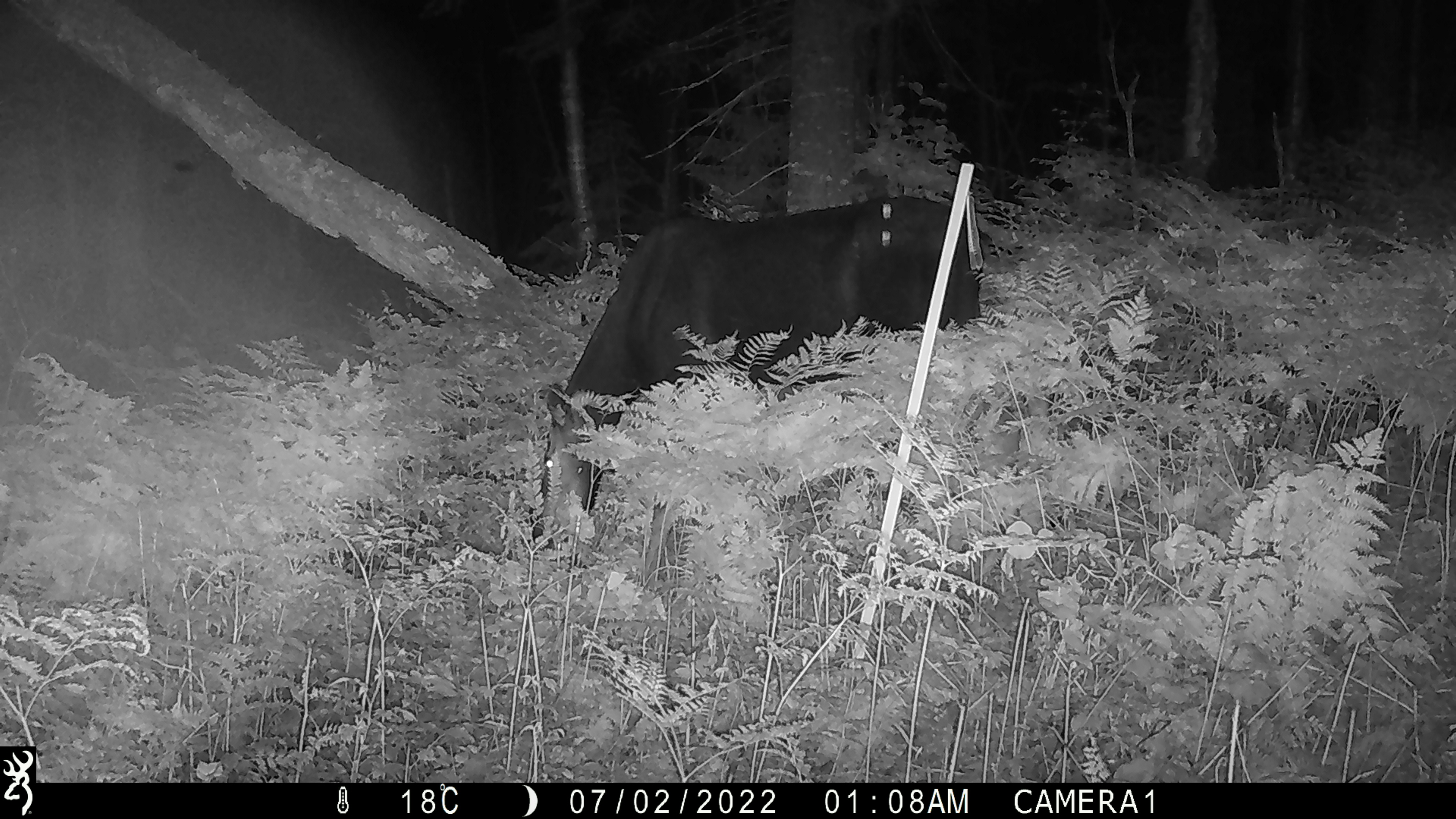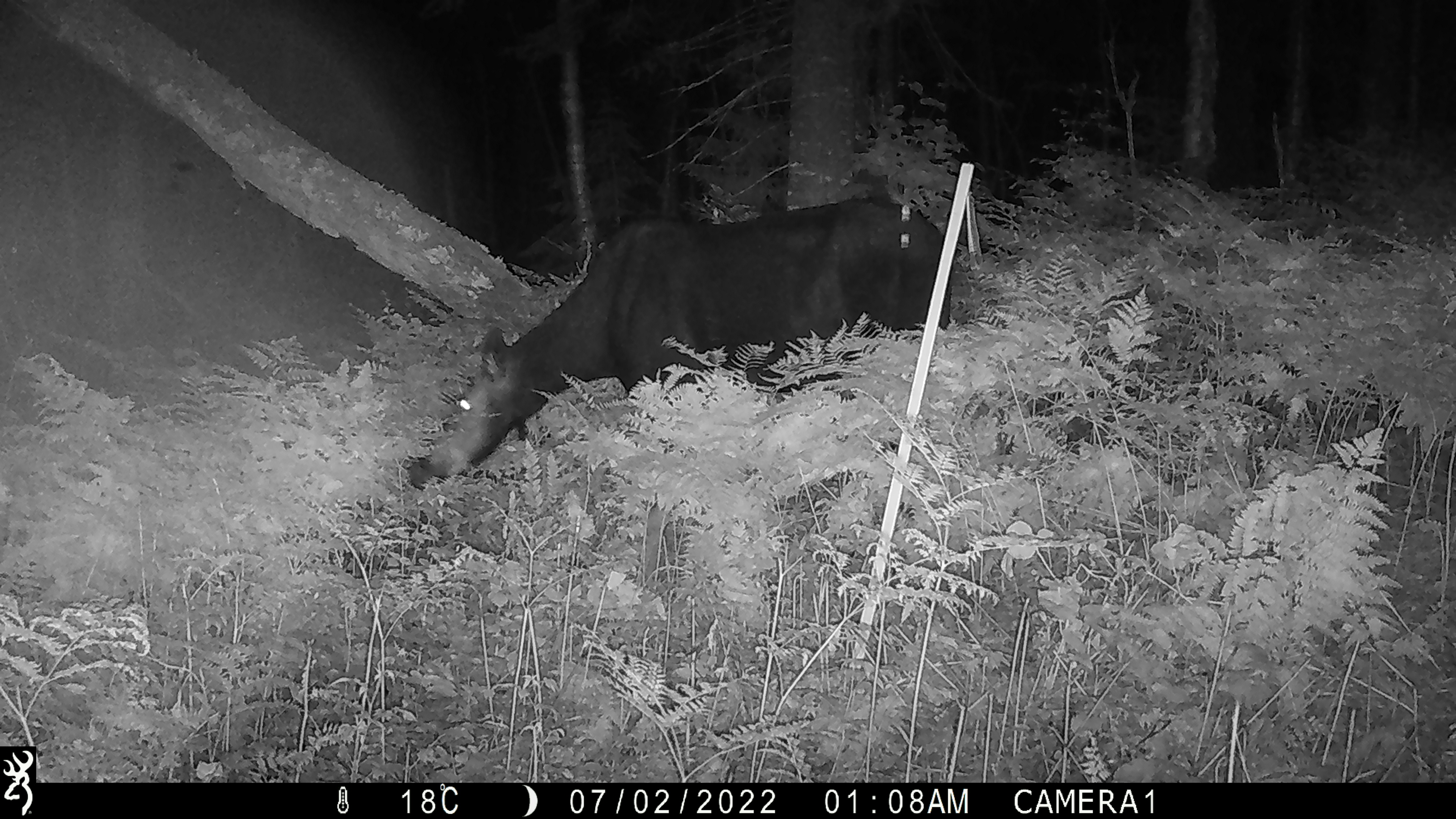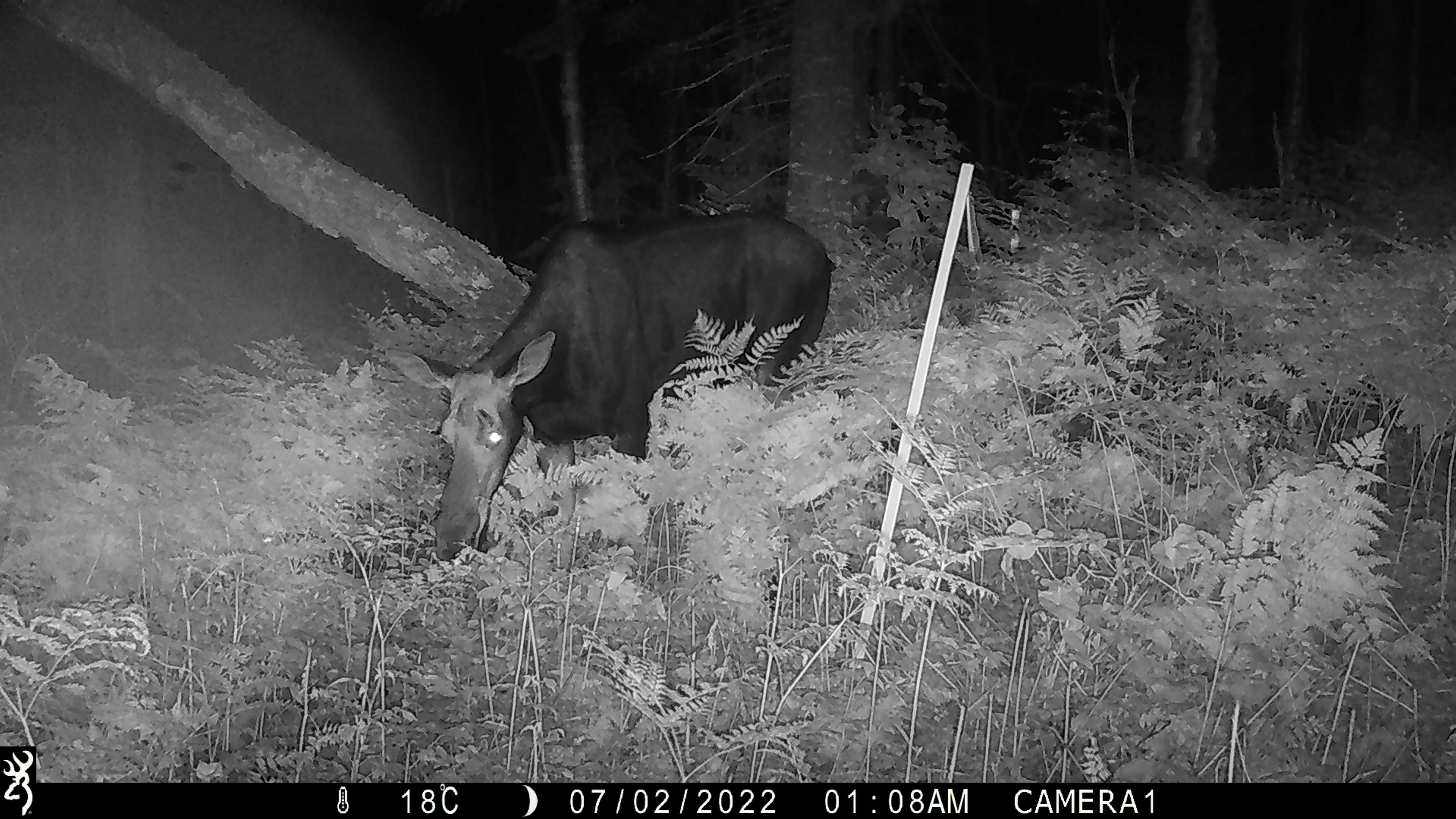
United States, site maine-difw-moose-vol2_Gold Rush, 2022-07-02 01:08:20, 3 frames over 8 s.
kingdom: Animalia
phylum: Chordata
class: Mammalia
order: Artiodactyla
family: Cervidae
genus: Alces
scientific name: Alces alces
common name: moose